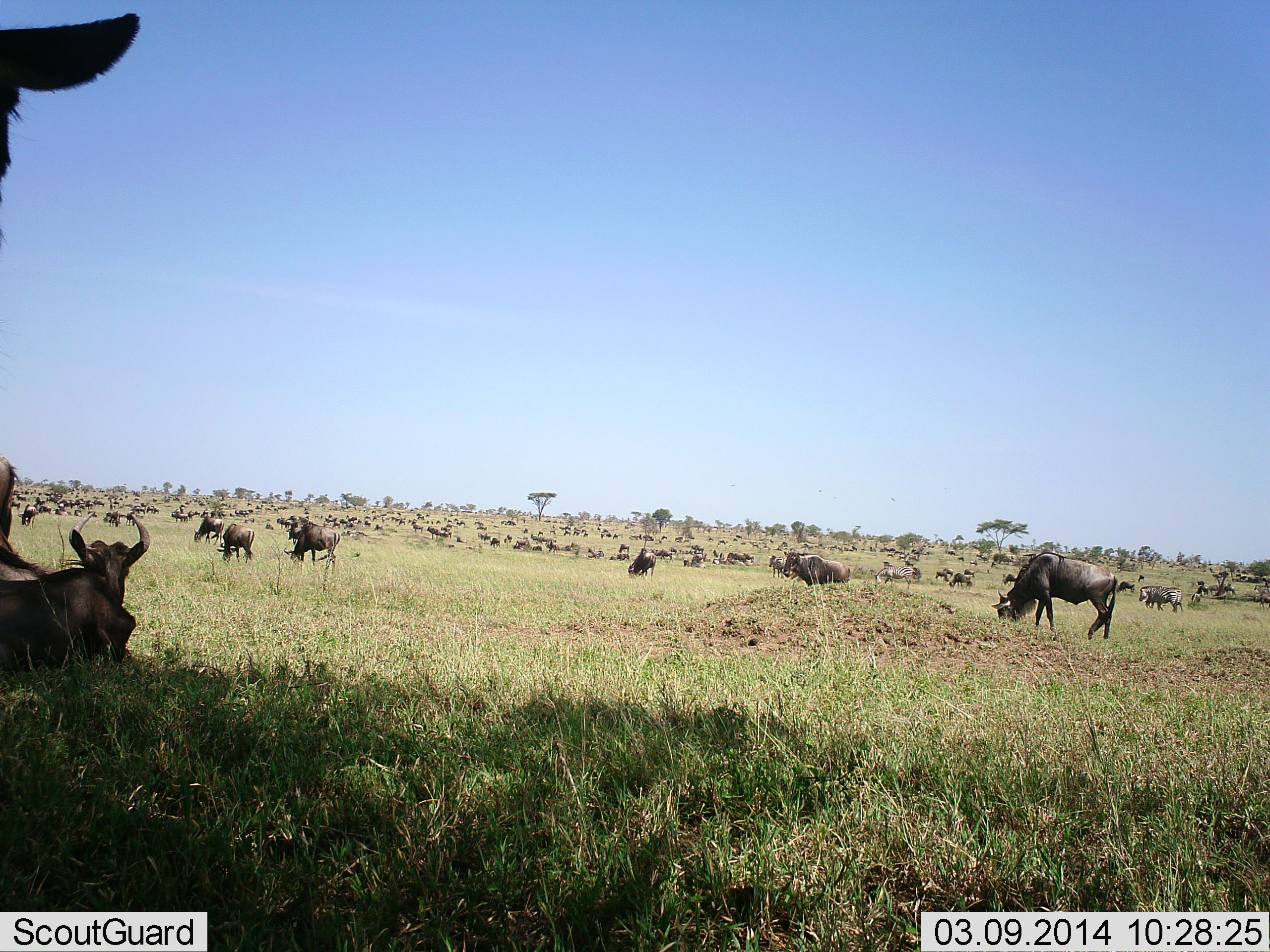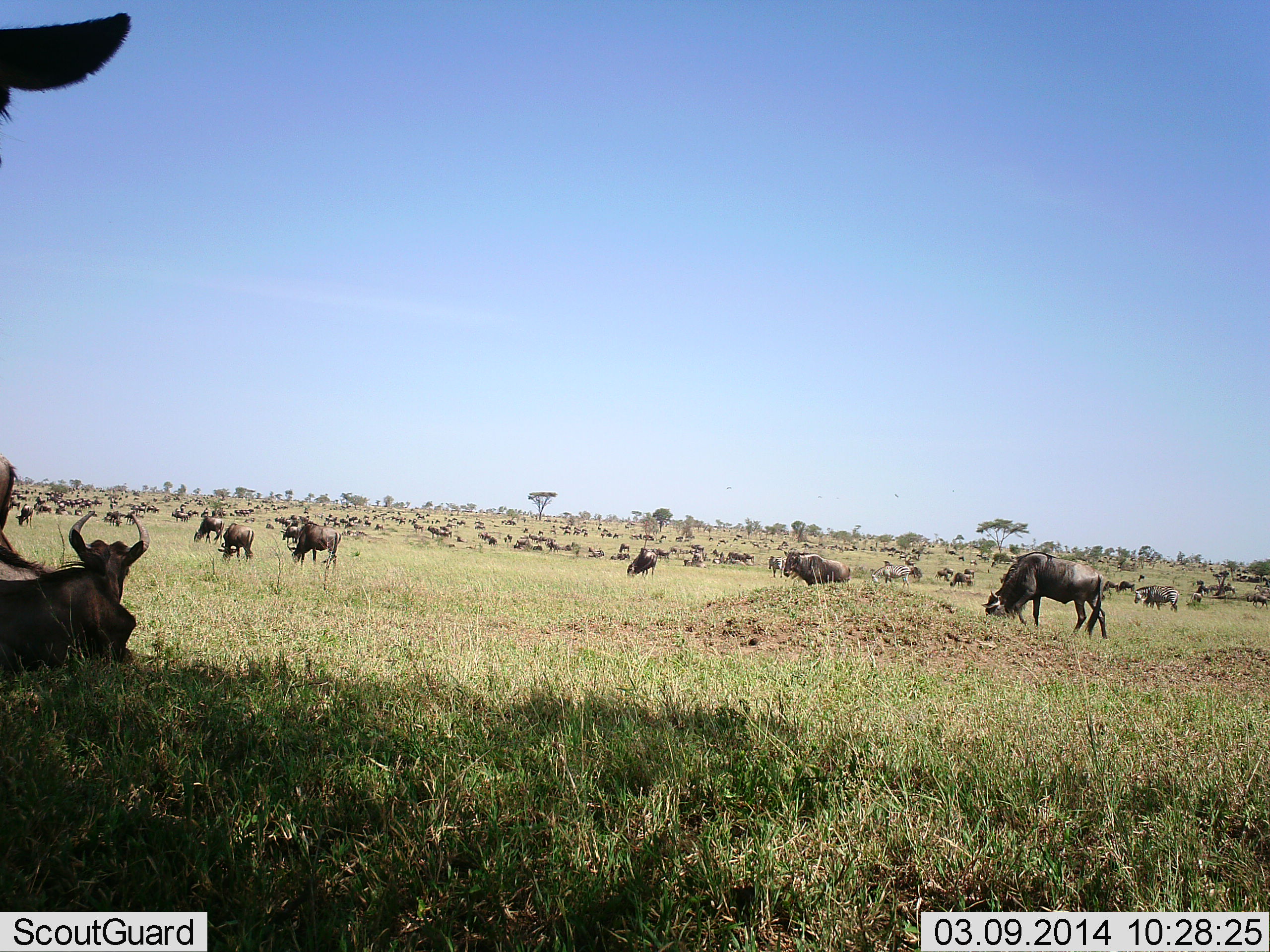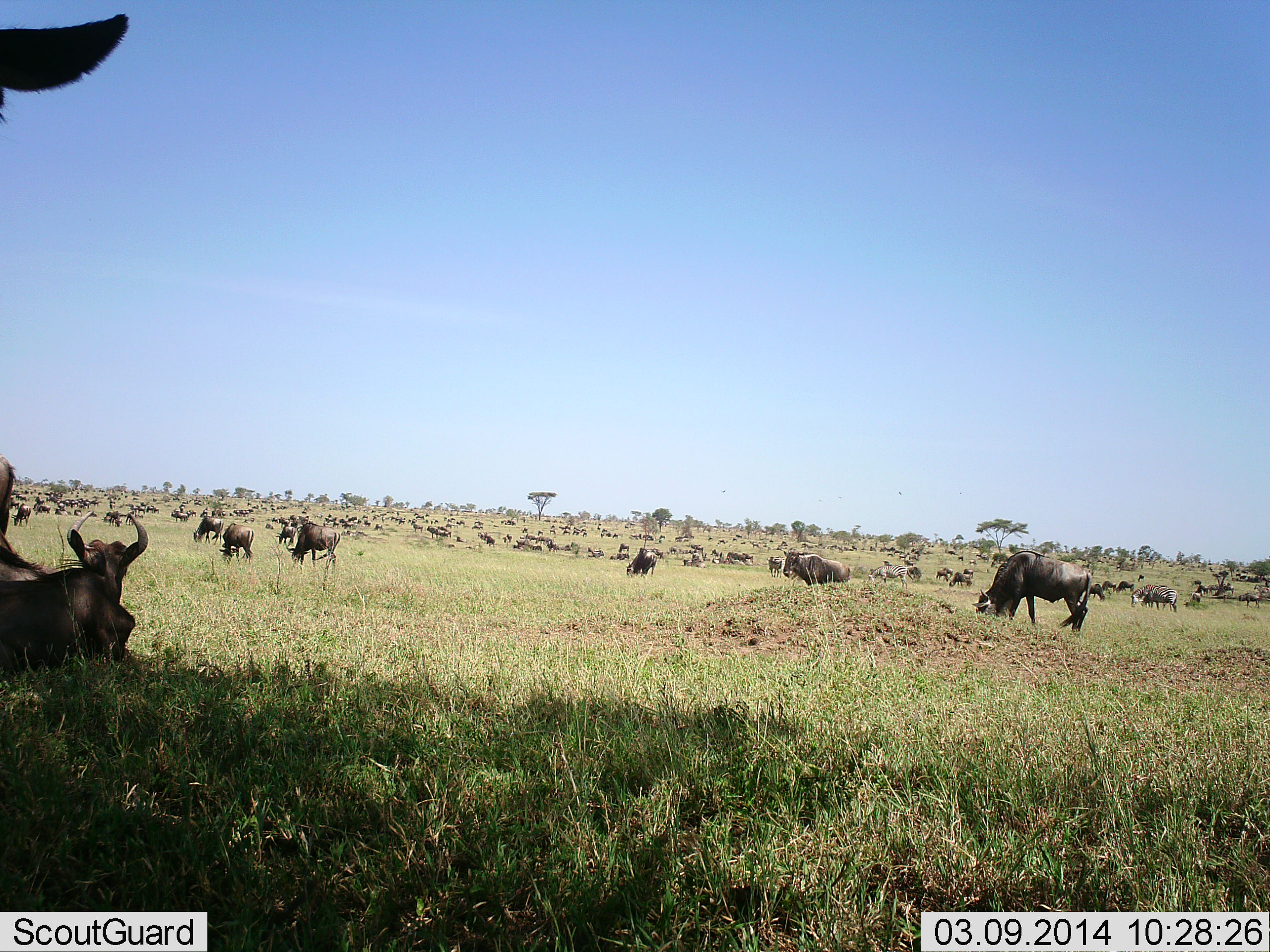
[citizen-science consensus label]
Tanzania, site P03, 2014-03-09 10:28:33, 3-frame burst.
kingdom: Animalia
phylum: Chordata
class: Mammalia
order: Artiodactyla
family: Bovidae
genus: Connochaetes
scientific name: Connochaetes taurinus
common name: blue wildebeest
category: wildebeest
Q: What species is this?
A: Wildebeest (blue wildebeest) (Connochaetes taurinus).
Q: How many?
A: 51+.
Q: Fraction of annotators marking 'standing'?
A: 92%.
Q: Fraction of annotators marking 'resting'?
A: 100%.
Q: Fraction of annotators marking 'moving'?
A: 75%.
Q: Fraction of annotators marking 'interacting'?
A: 17%.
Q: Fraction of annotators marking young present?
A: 0%.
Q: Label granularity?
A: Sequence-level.